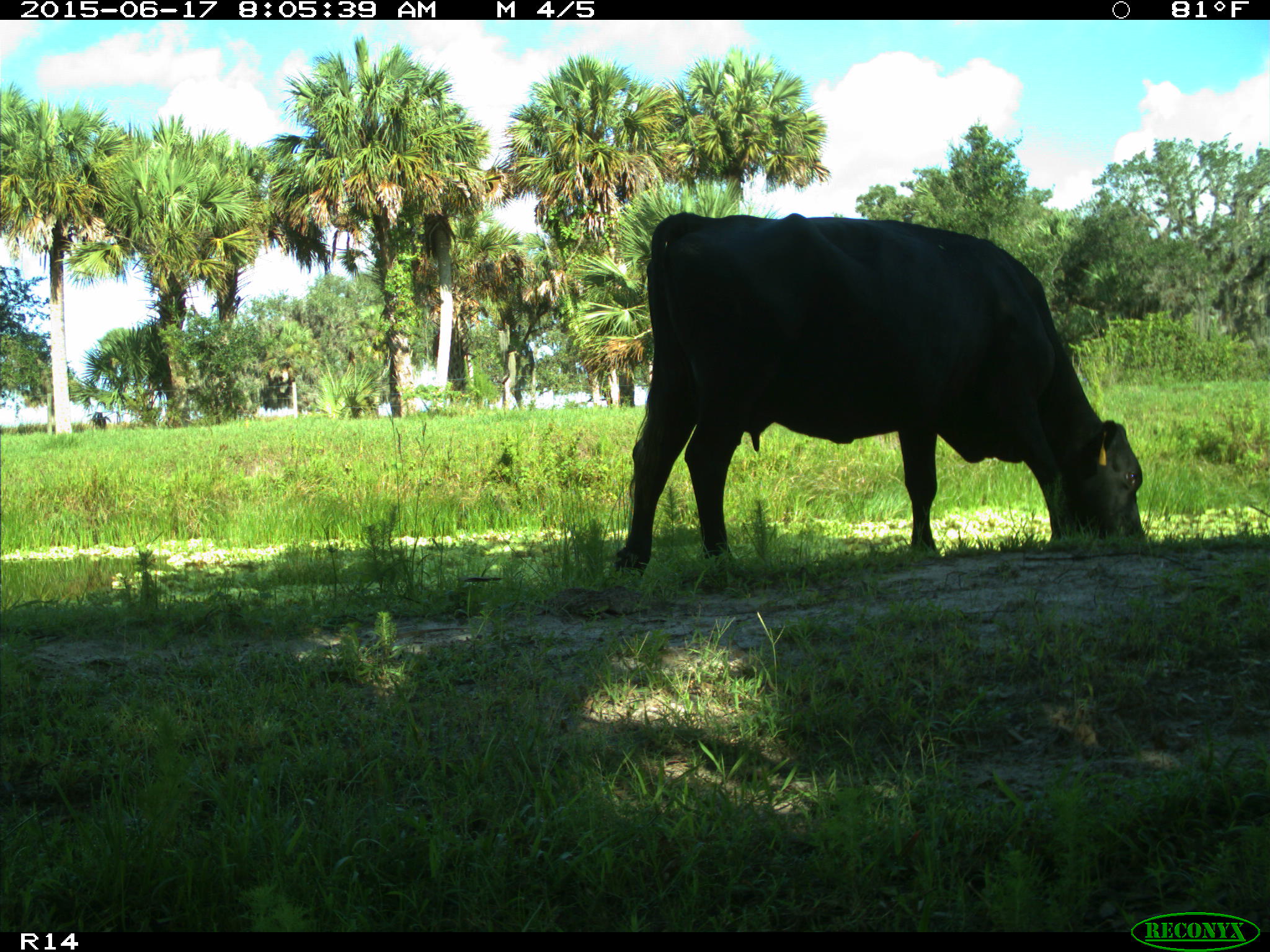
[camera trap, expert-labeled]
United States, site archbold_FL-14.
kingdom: Animalia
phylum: Chordata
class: Mammalia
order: Artiodactyla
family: Bovidae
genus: Bos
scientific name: Bos taurus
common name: domestic cow